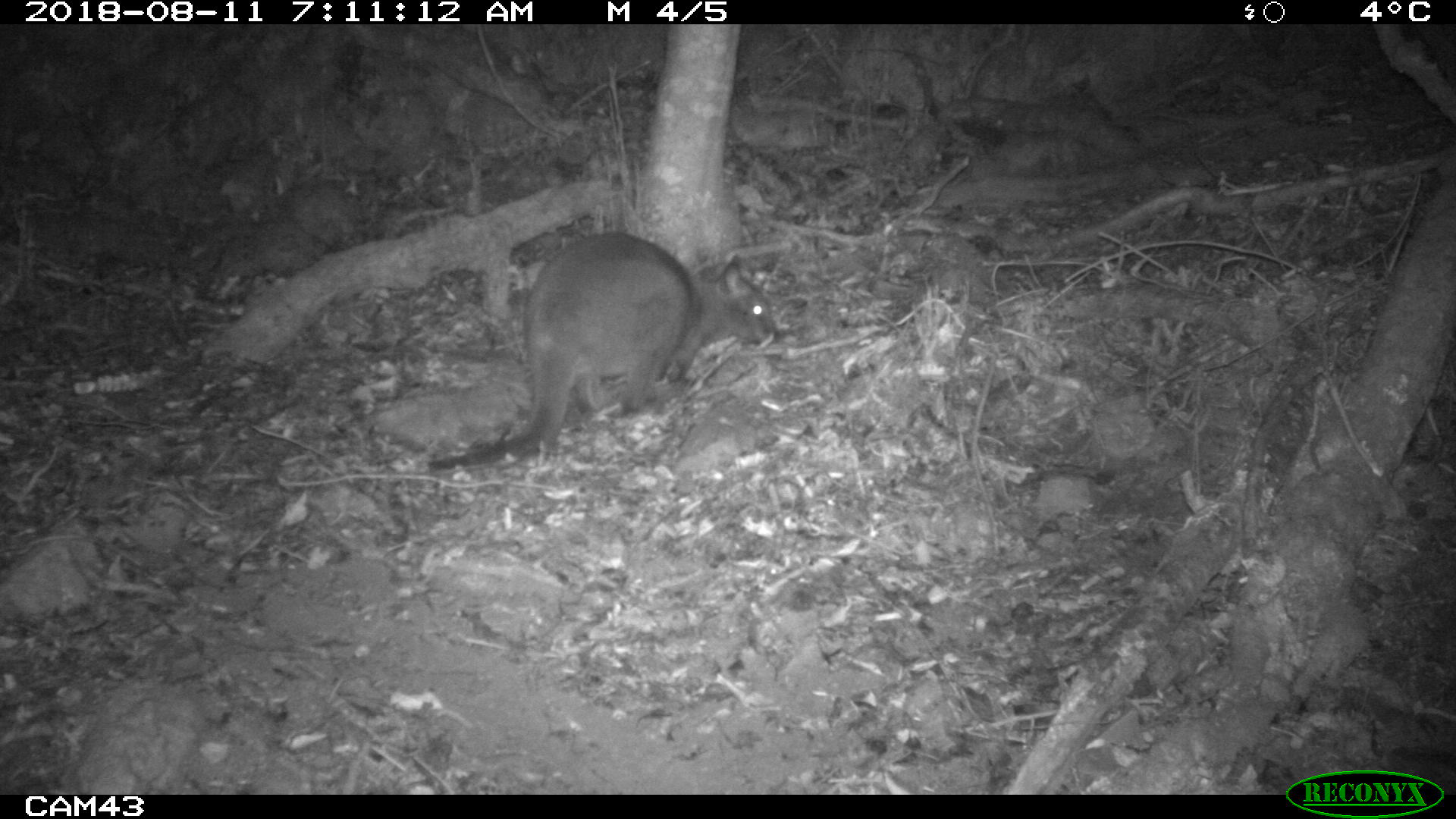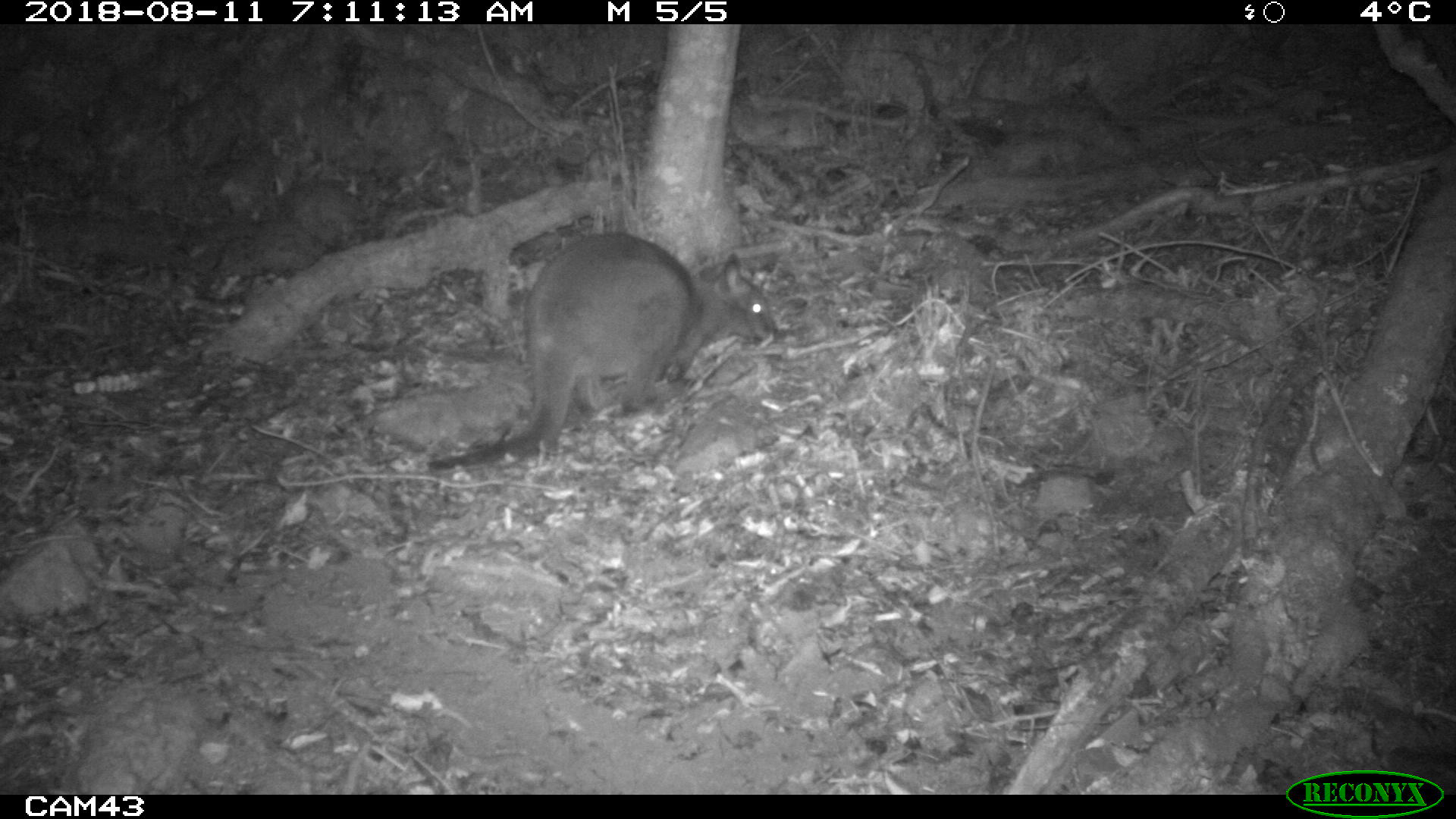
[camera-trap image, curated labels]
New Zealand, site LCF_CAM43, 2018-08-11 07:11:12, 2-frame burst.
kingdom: Animalia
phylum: Chordata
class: Mammalia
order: Diprotodontia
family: Macropodidae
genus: Notamacropus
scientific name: Notamacropus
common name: wallaby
Wallaby (Notamacropus).